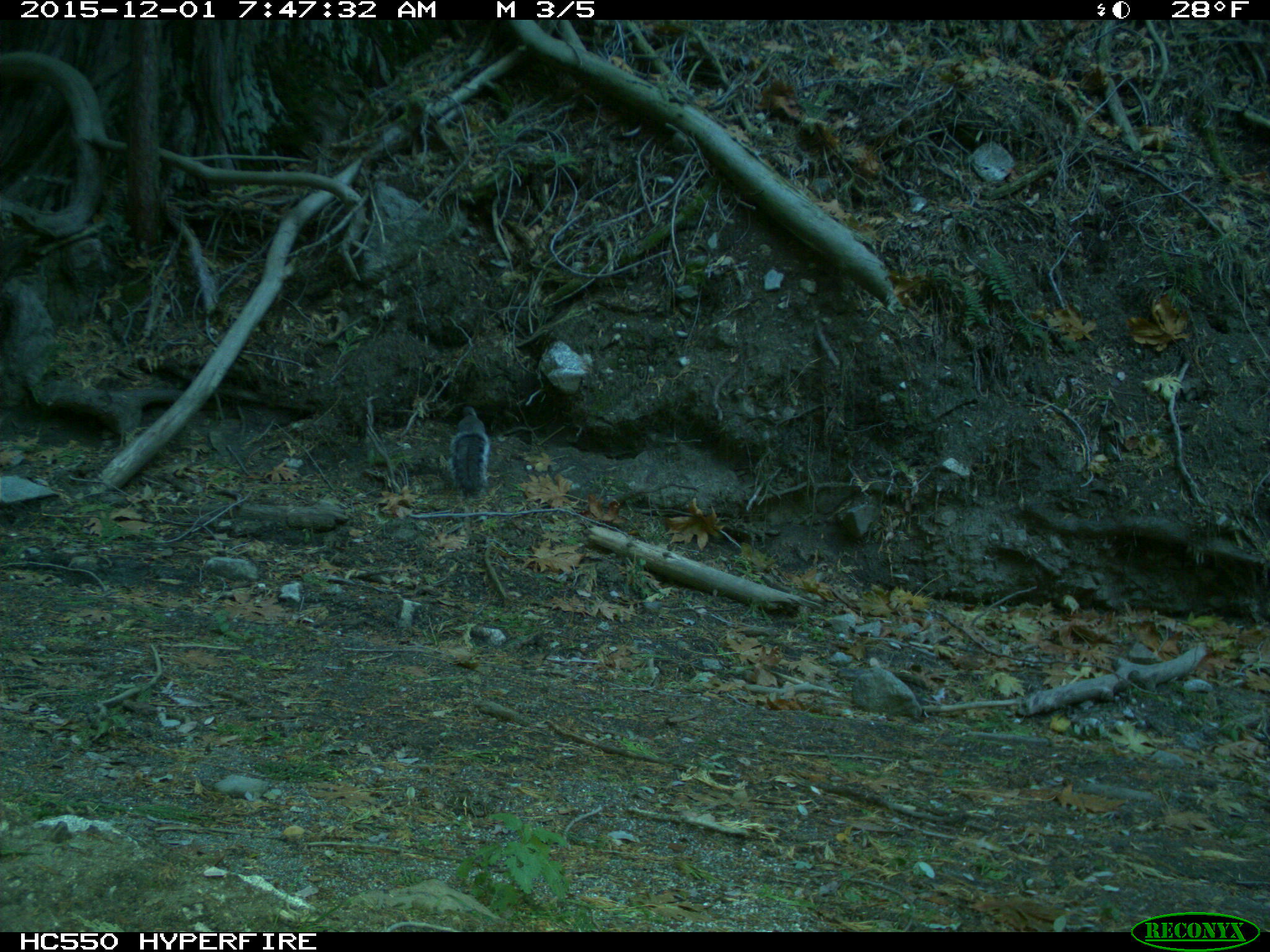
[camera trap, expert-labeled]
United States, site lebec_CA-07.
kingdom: Animalia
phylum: Chordata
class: Mammalia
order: Rodentia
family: Sciuridae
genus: Sciurus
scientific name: Sciurus carolinensis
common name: eastern gray squirrel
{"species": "Sciurus carolinensis (eastern gray squirrel)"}